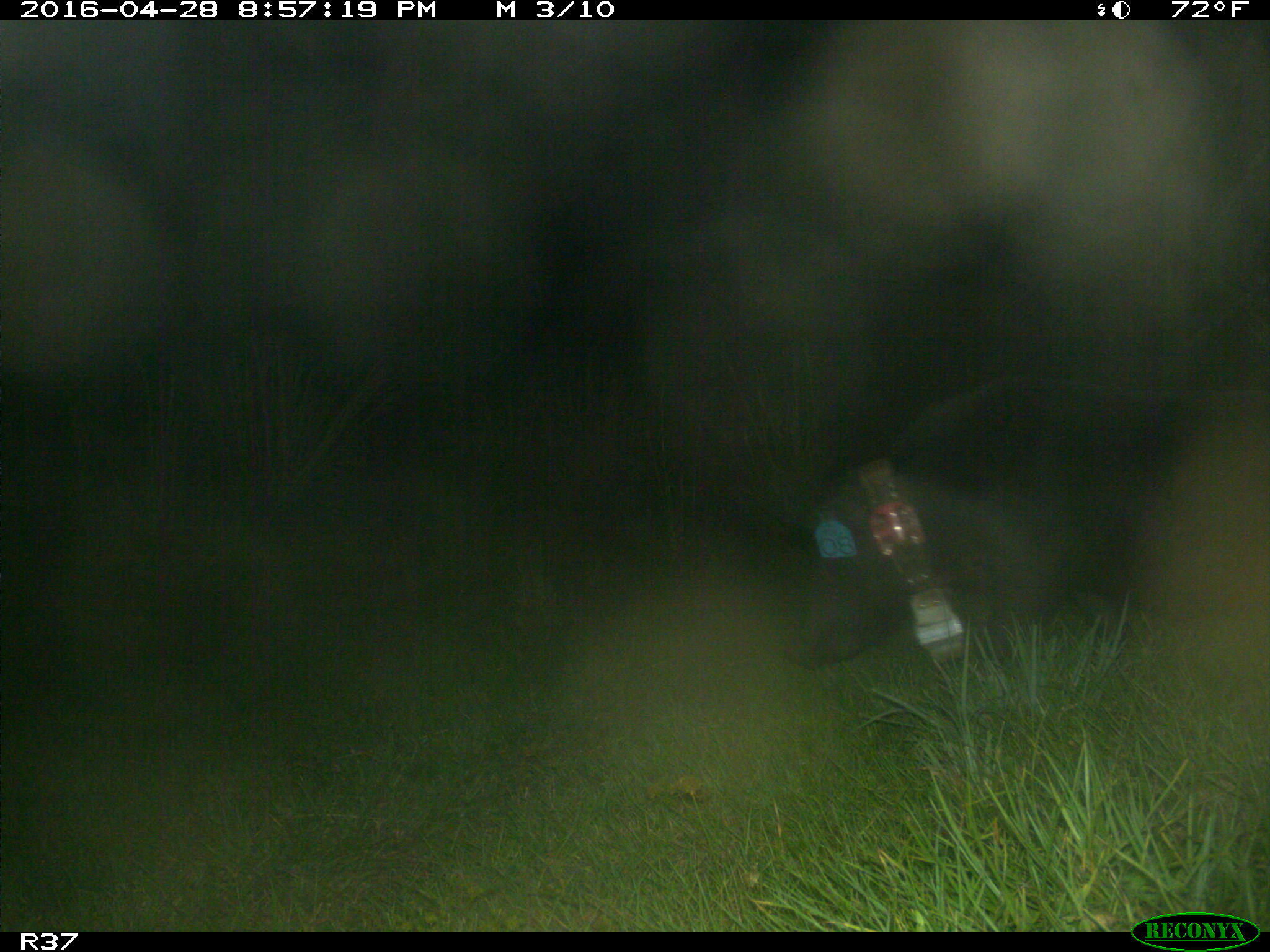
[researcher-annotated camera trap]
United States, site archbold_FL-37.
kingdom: Animalia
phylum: Chordata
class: Mammalia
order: Artiodactyla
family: Suidae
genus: Sus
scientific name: Sus scrofa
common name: wild boar